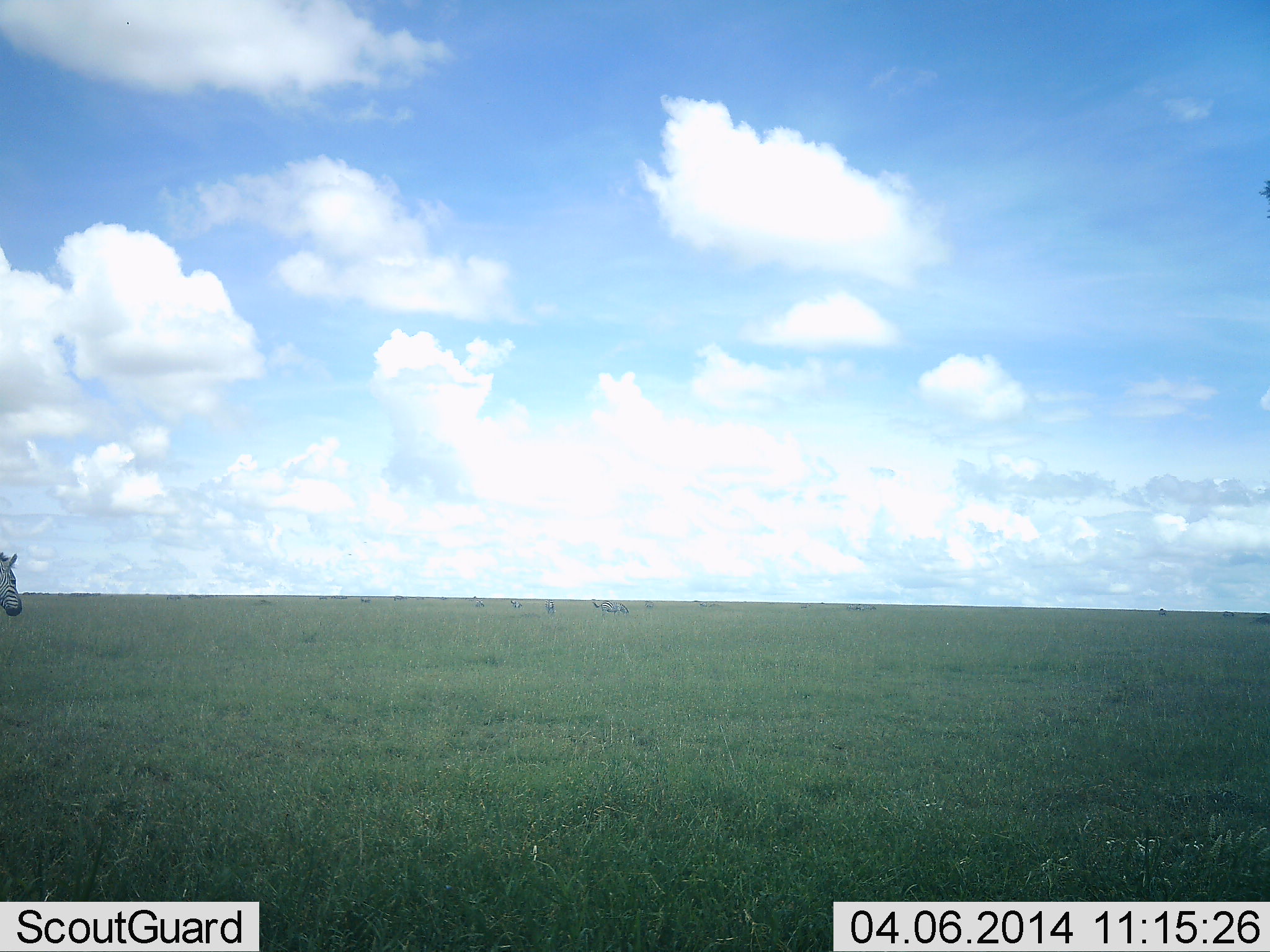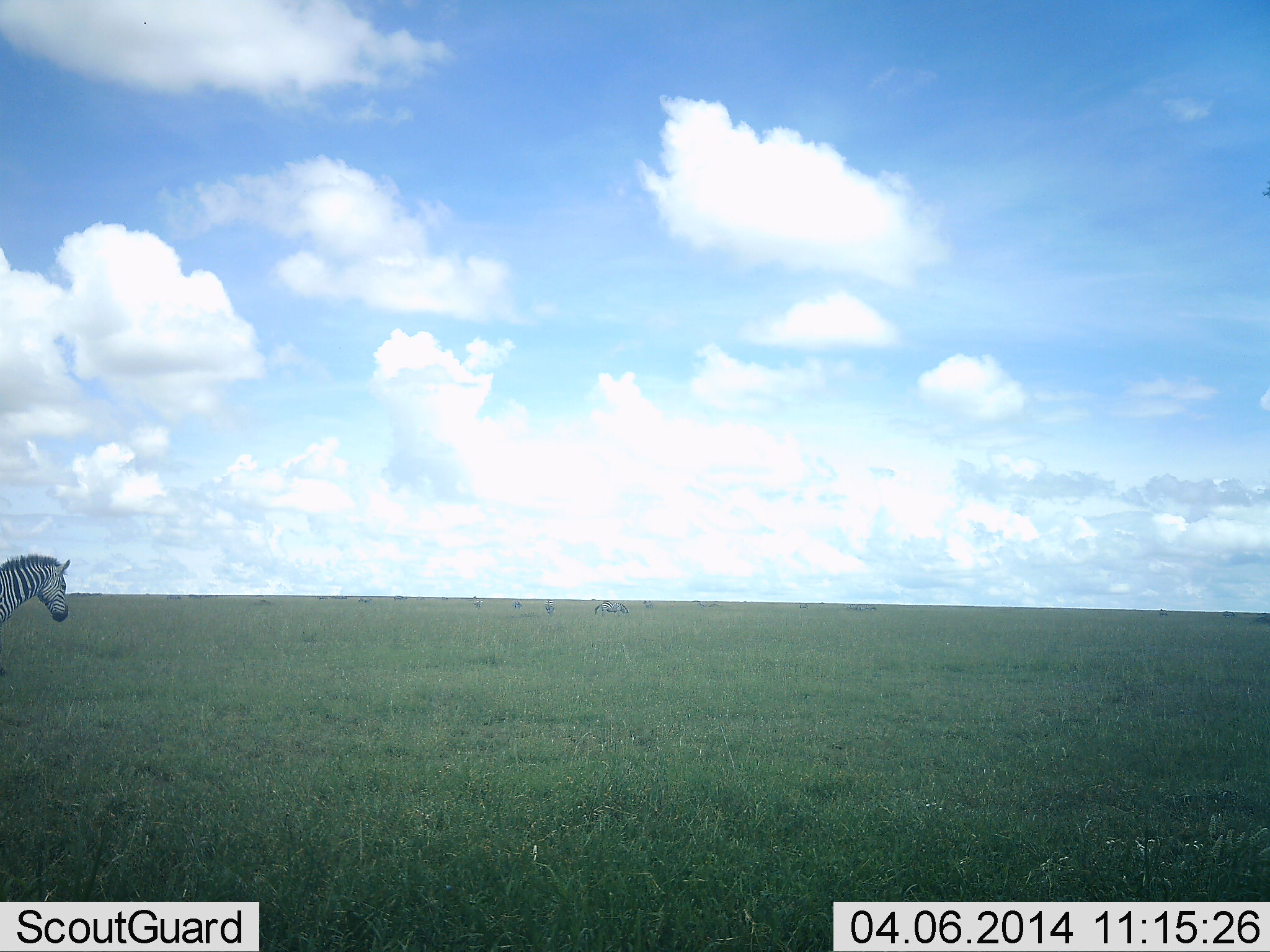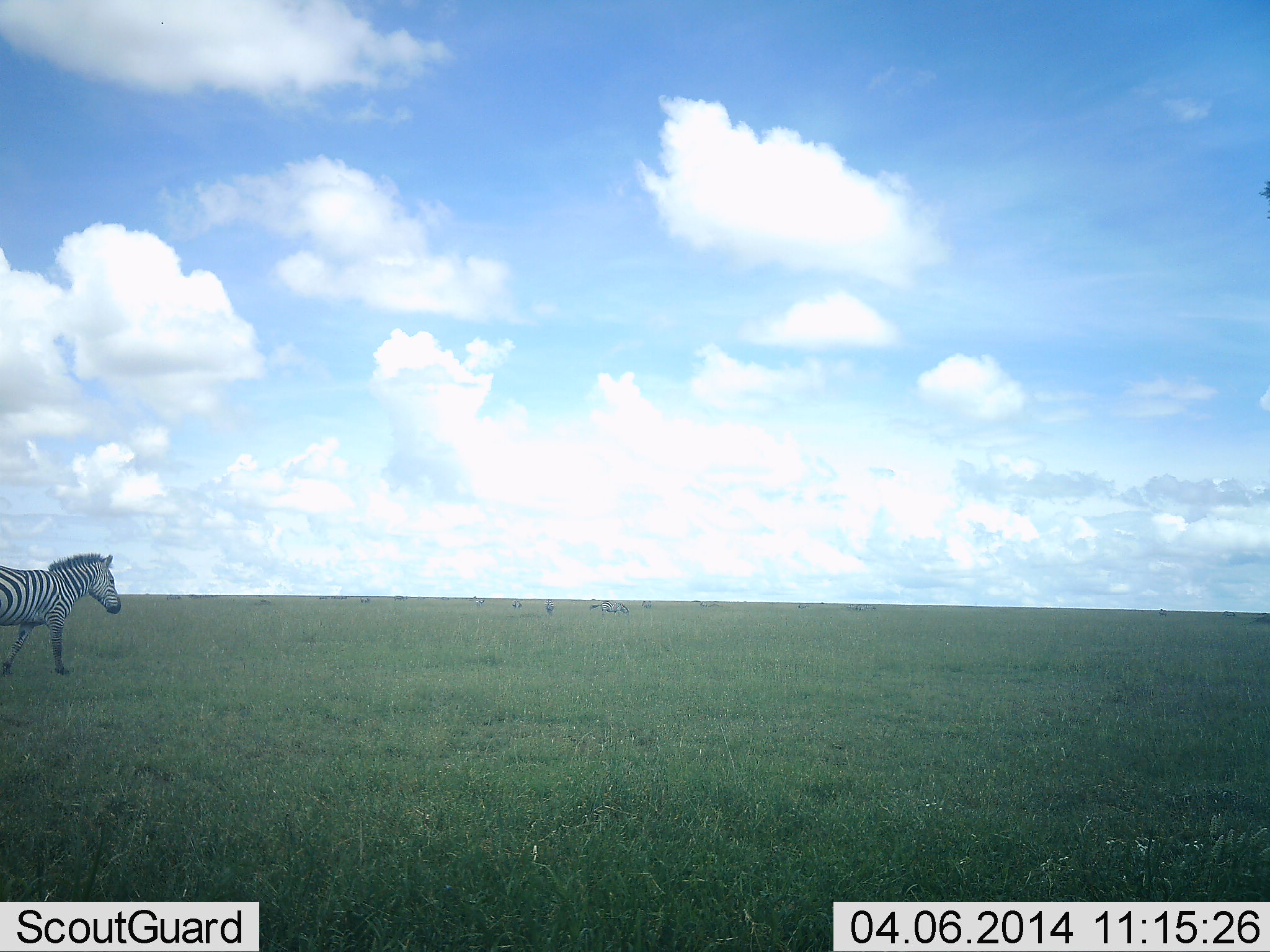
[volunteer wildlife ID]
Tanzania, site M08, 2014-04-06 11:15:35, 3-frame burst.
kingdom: Animalia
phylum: Chordata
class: Mammalia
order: Perissodactyla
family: Equidae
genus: Equus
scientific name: Equus quagga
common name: plains zebra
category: zebra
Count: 1.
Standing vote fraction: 20%.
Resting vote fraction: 0%.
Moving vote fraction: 100%.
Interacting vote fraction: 0%.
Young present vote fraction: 0%.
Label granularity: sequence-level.